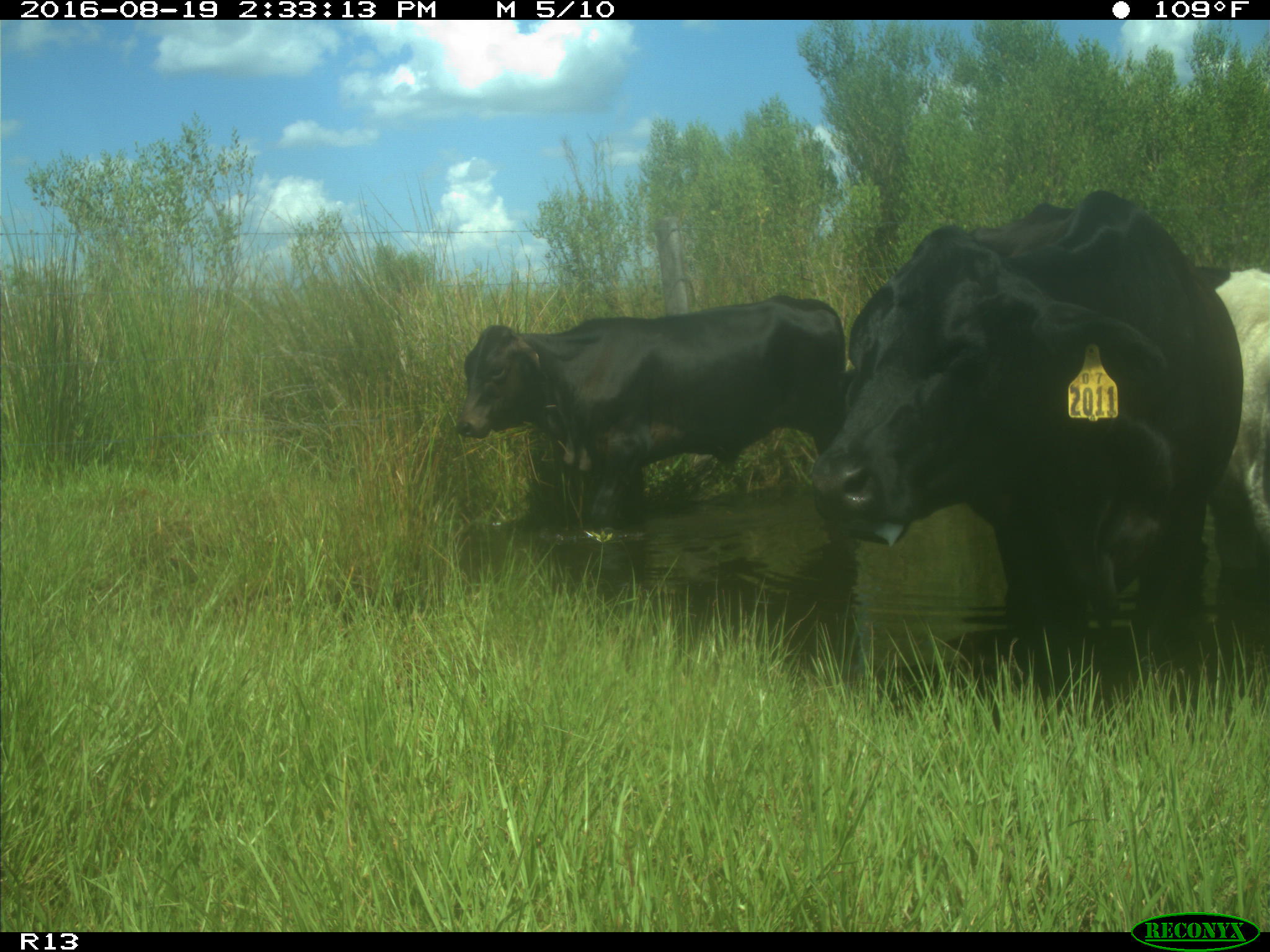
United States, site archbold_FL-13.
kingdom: Animalia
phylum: Chordata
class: Mammalia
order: Artiodactyla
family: Bovidae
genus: Bos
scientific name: Bos taurus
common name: domestic cow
Bos taurus (domestic cow).